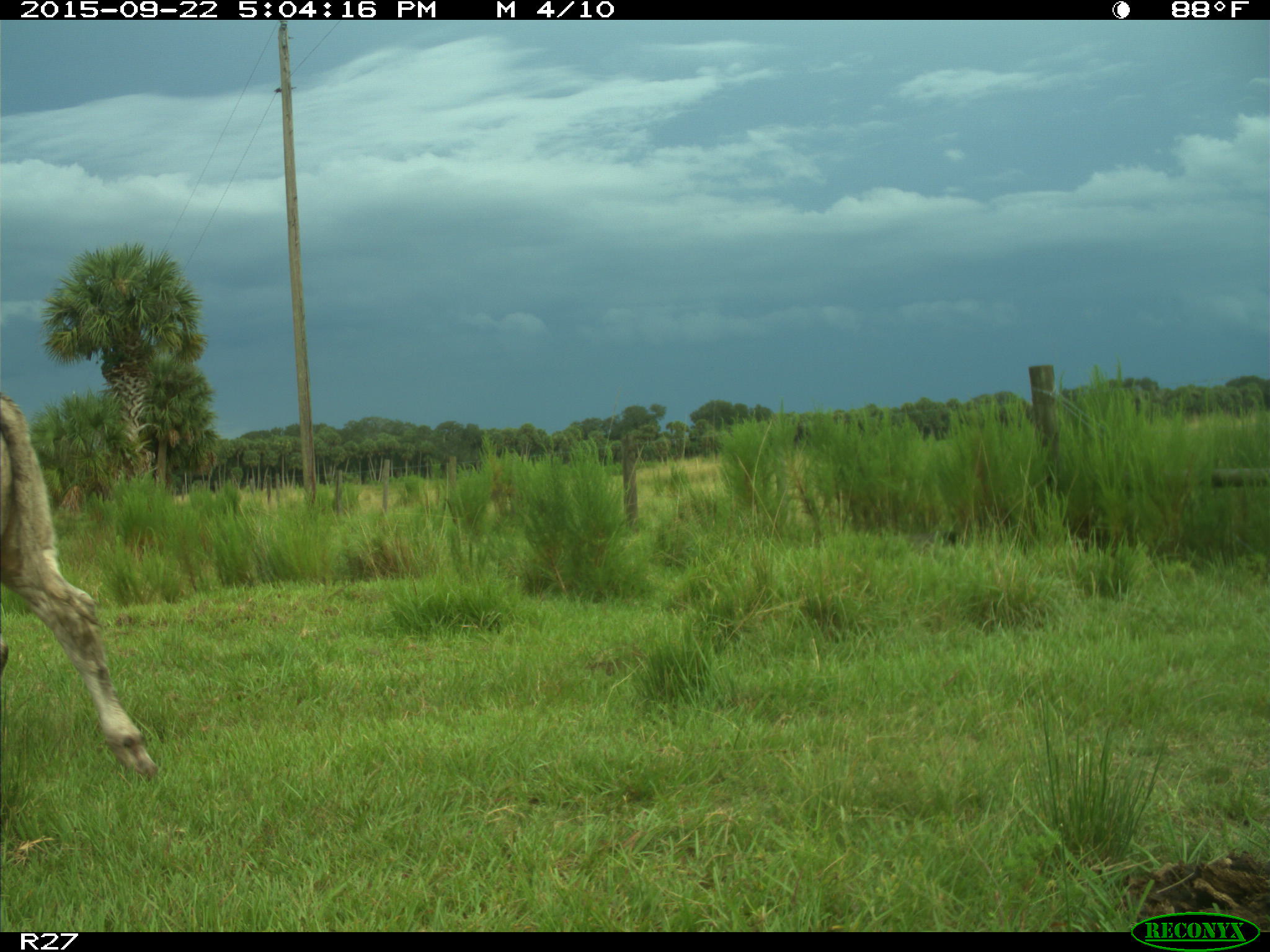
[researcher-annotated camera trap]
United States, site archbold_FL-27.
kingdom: Animalia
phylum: Chordata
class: Mammalia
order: Artiodactyla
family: Bovidae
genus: Bos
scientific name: Bos taurus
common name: domestic cow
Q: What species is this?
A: Bos taurus (domestic cow).